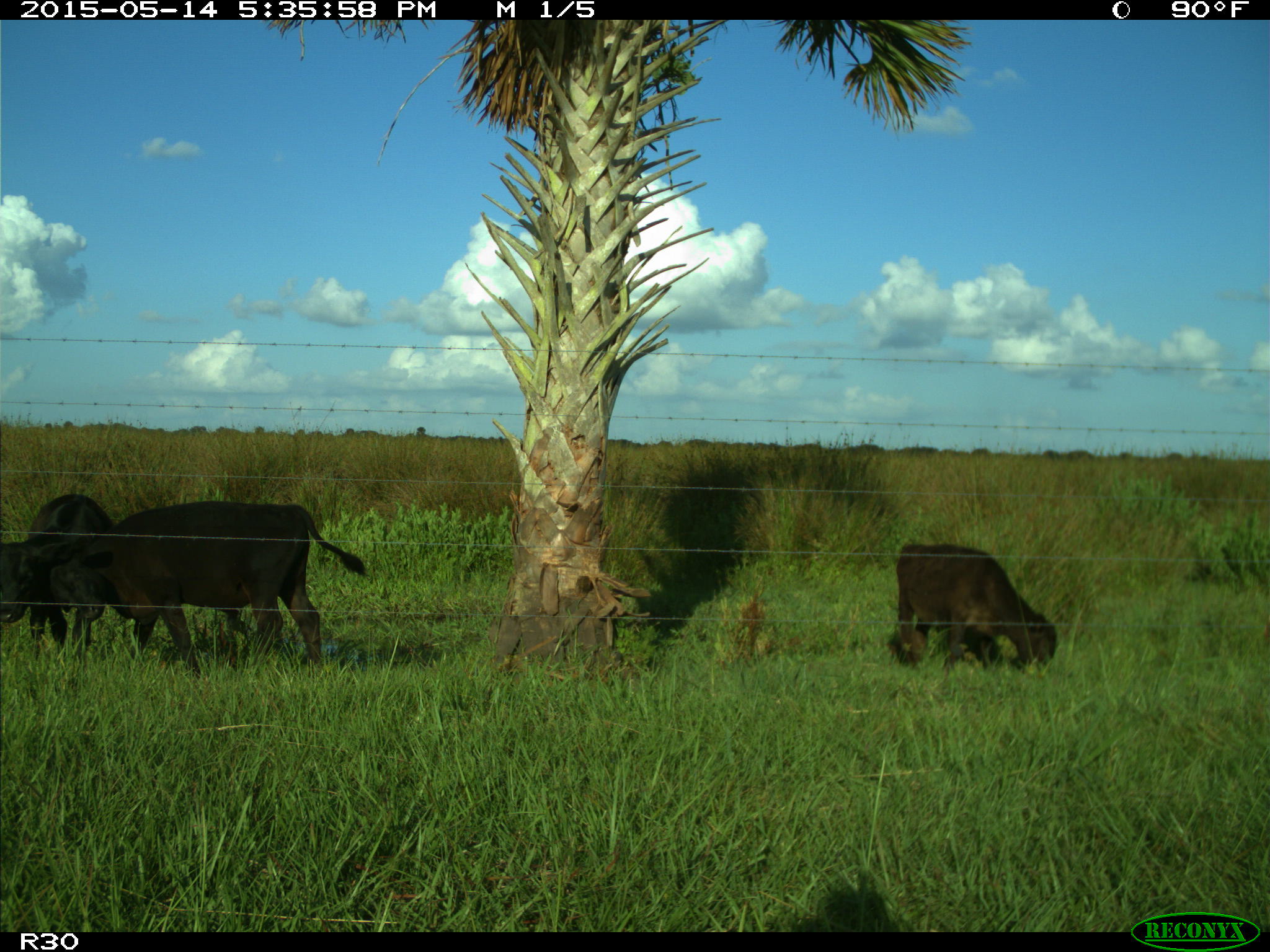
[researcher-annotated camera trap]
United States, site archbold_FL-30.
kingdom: Animalia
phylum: Chordata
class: Mammalia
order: Artiodactyla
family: Bovidae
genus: Bos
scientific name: Bos taurus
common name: domestic cow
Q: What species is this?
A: Bos taurus (domestic cow).